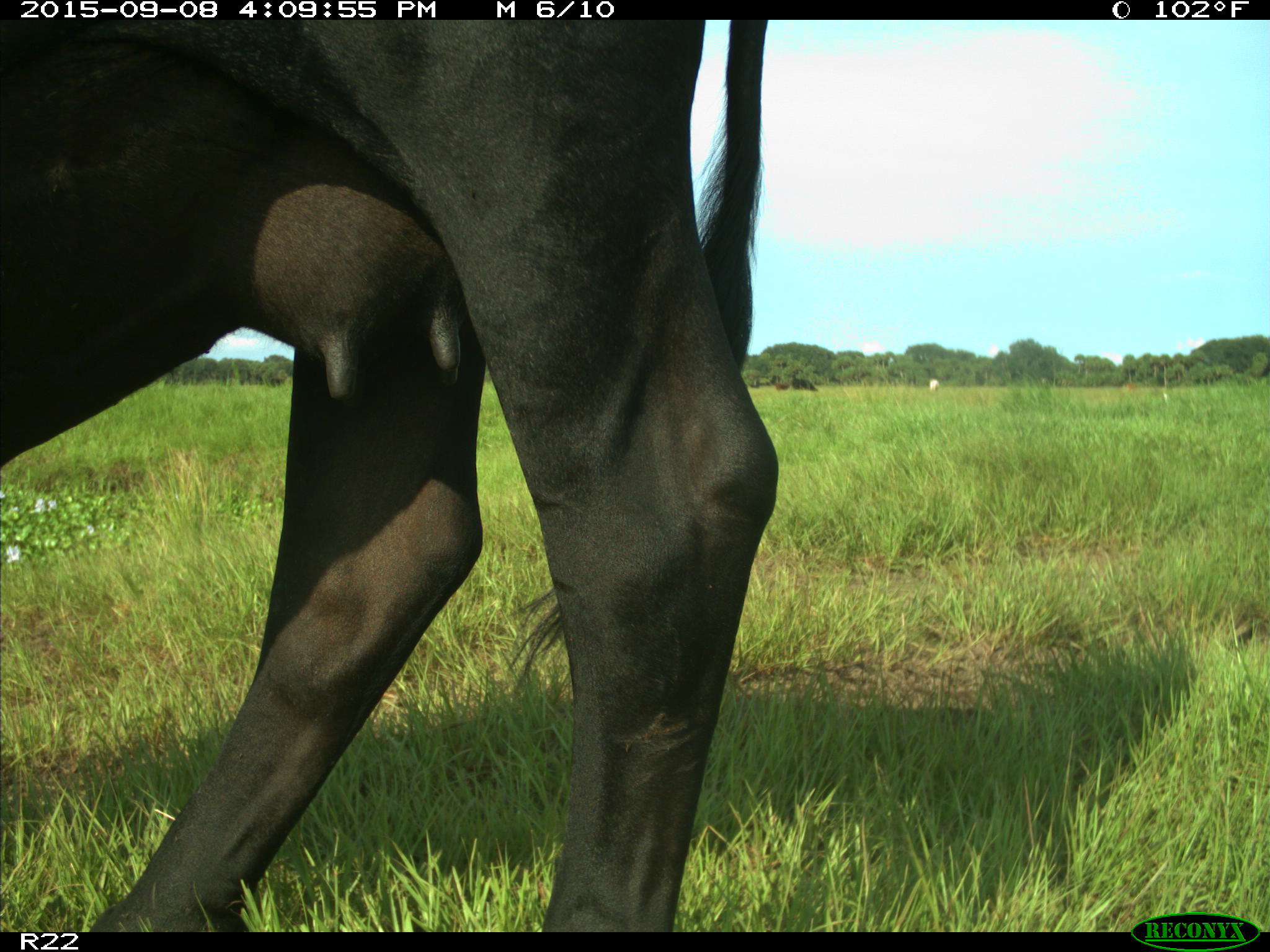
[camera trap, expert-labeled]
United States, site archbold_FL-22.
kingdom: Animalia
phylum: Chordata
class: Mammalia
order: Artiodactyla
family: Bovidae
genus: Bos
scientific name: Bos taurus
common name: domestic cow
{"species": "Bos taurus (domestic cow)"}